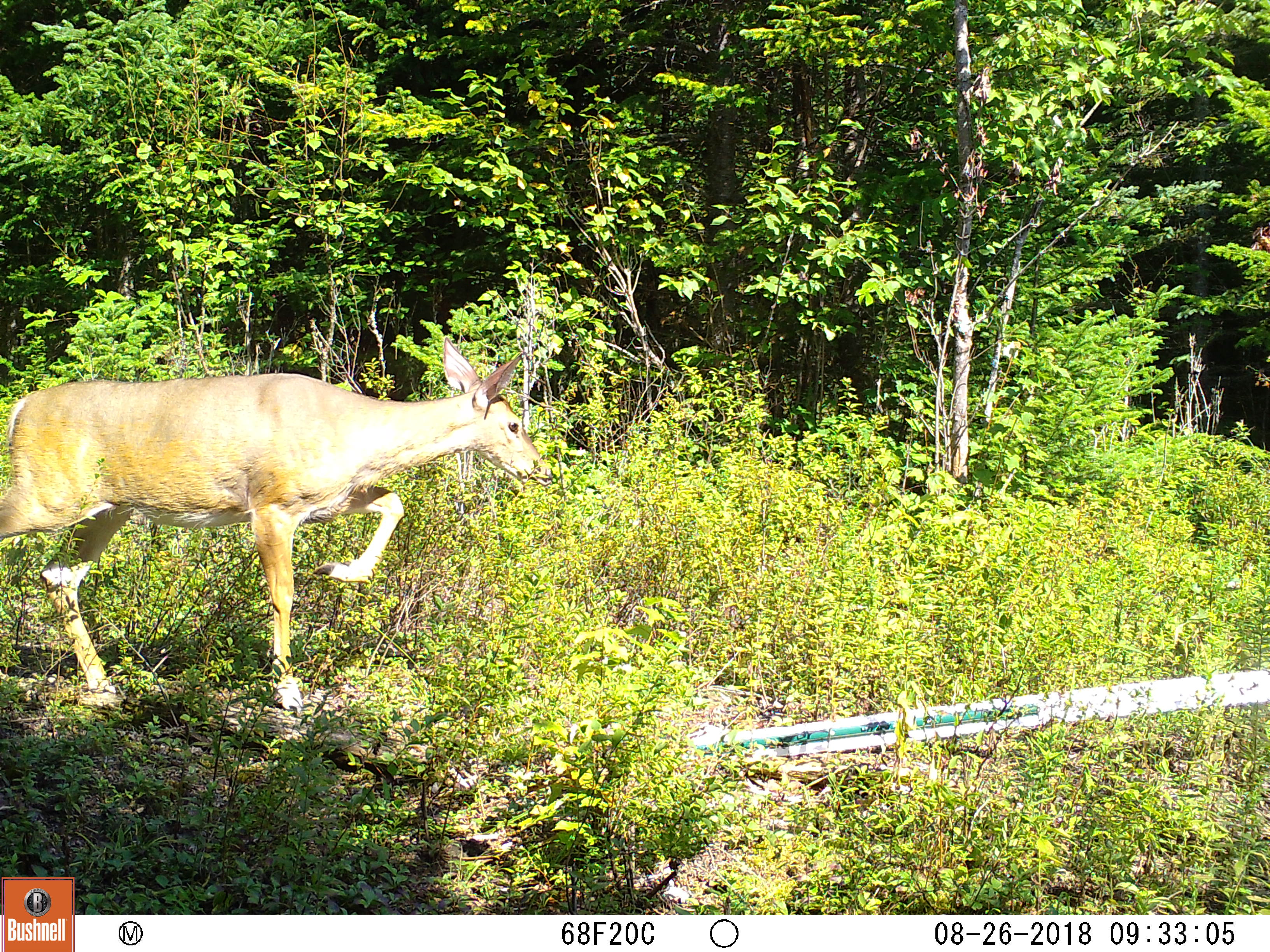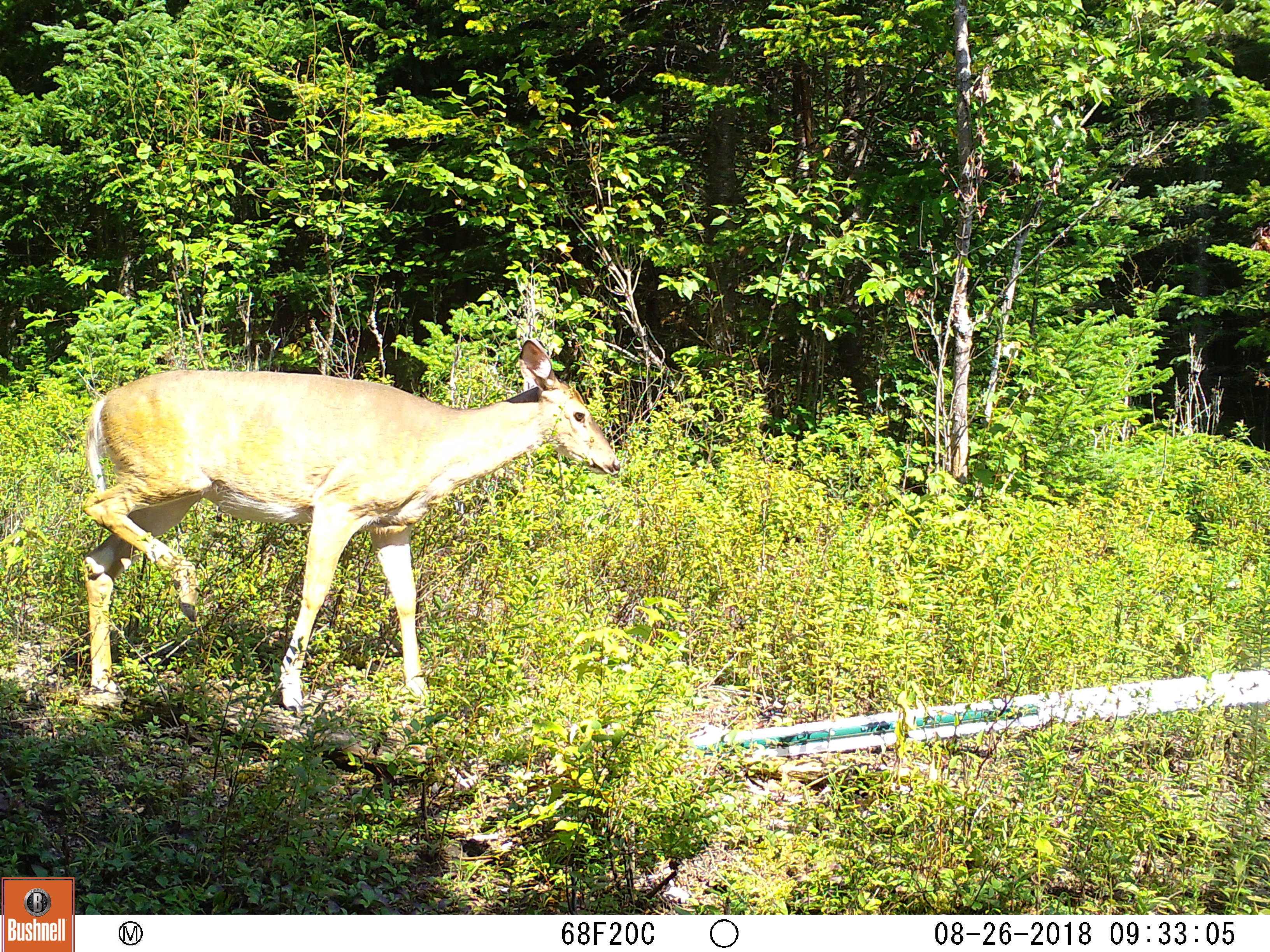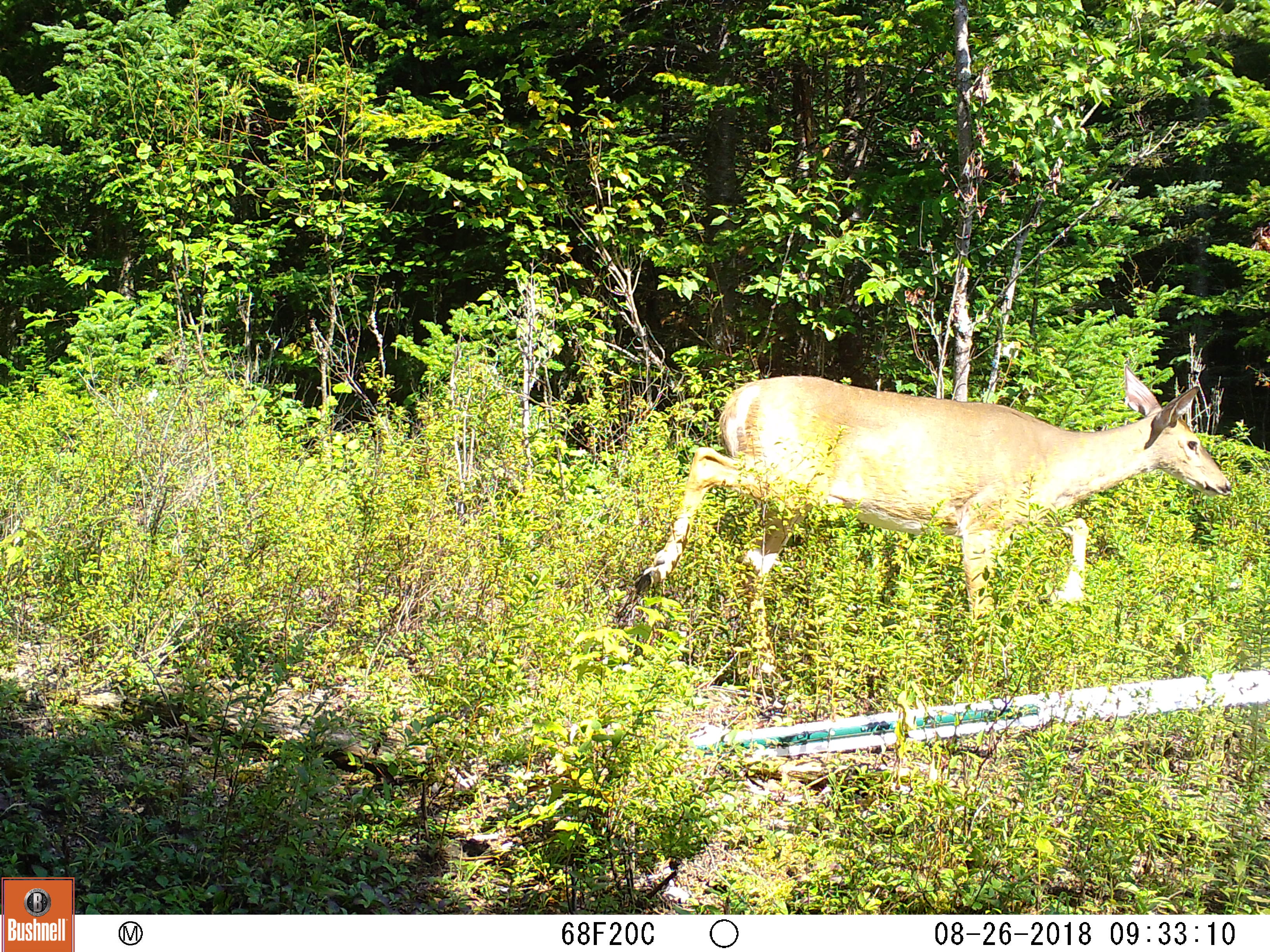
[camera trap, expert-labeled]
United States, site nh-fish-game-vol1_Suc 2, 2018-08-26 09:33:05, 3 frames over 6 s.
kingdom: Animalia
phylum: Chordata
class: Mammalia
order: Artiodactyla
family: Cervidae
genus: Odocoileus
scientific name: Odocoileus virginianus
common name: white-tailed deer